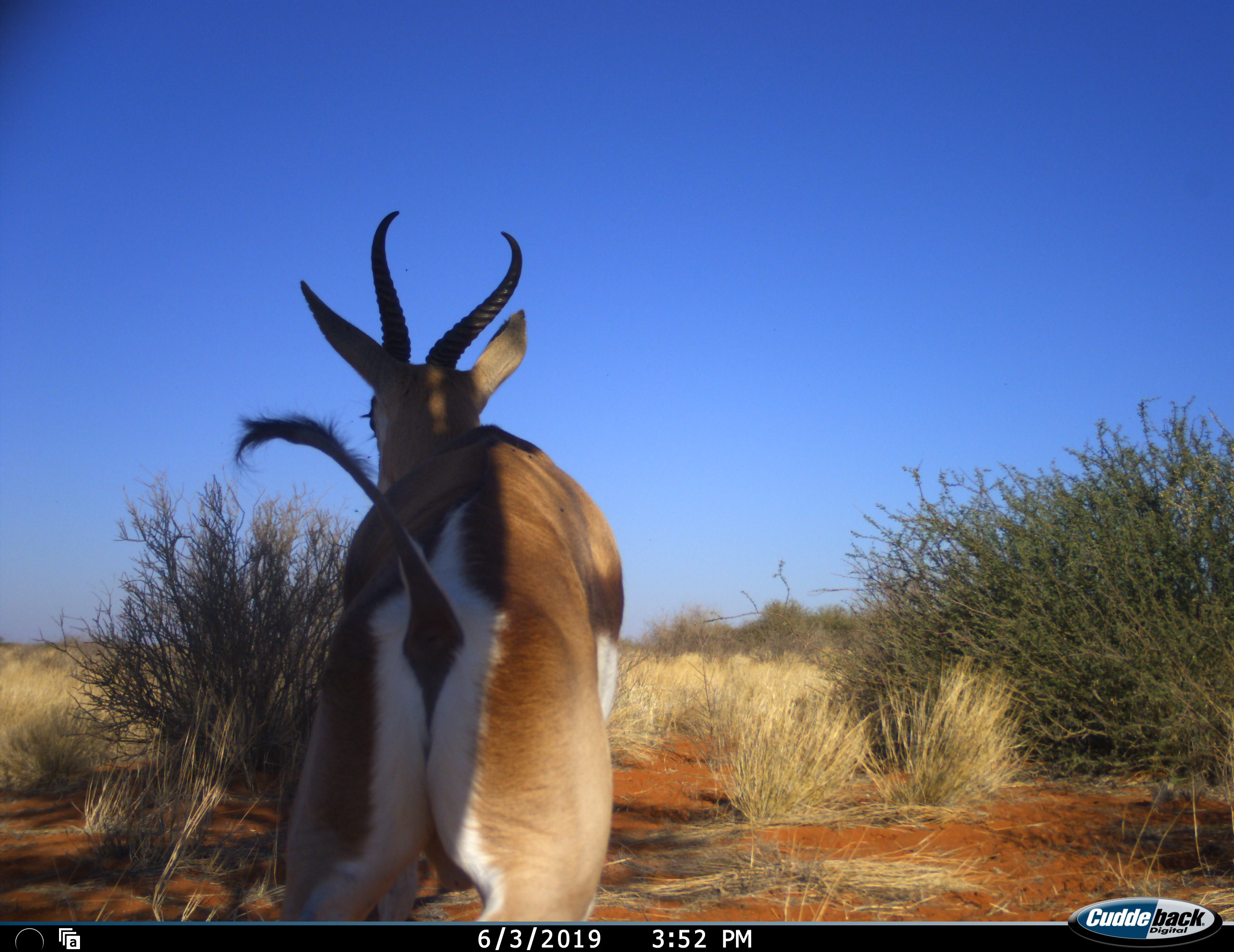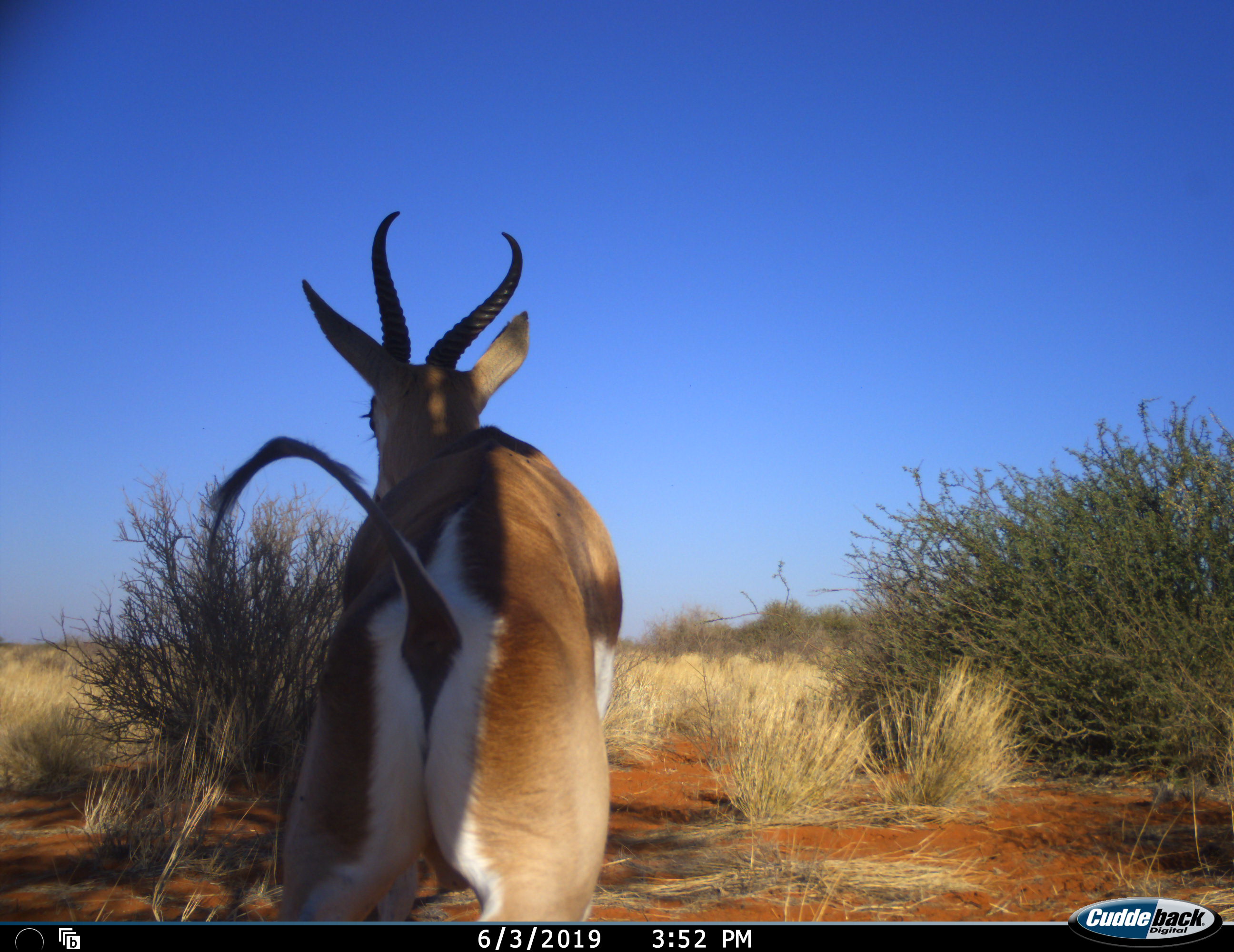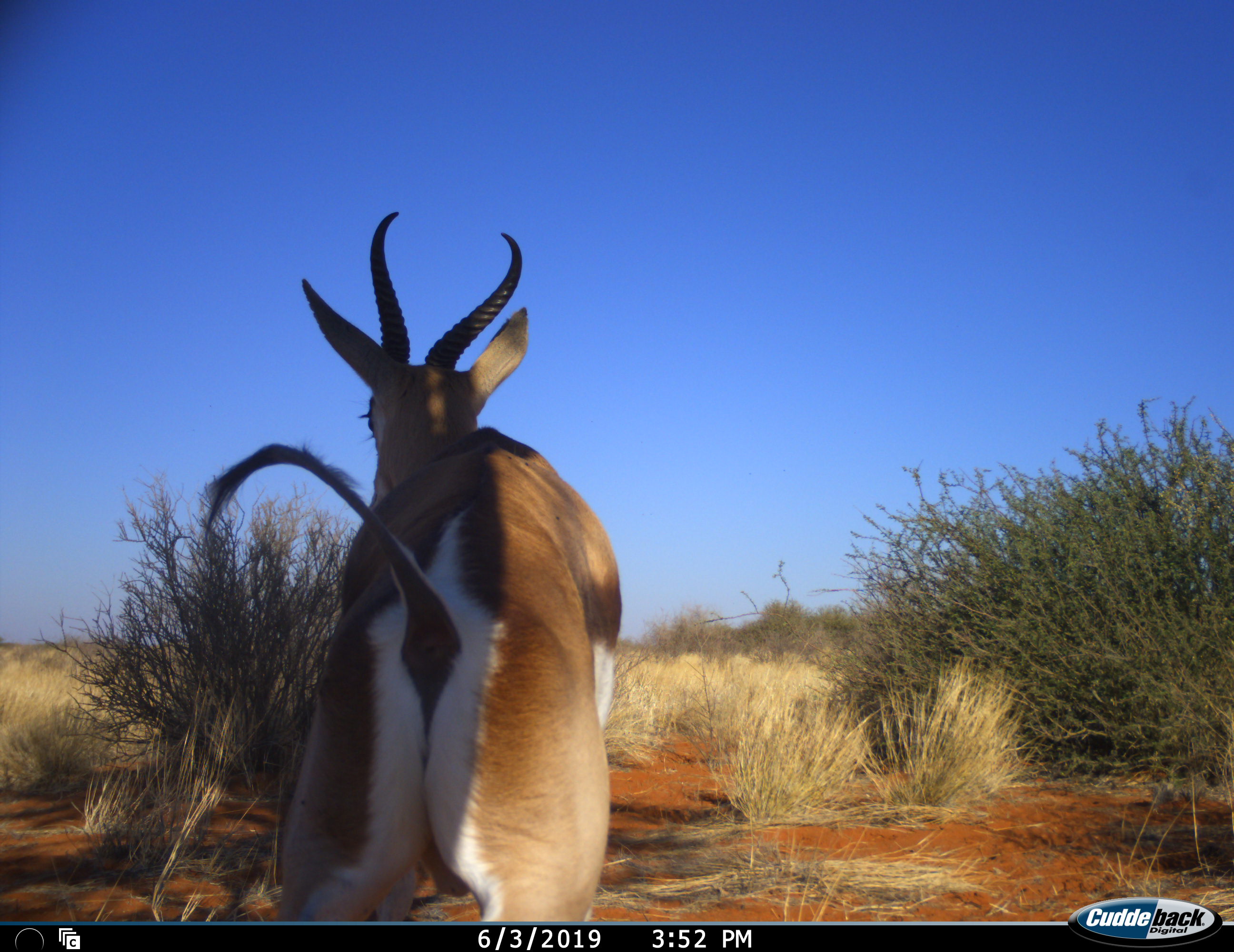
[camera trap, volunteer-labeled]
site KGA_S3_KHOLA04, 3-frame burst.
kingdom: Animalia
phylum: Chordata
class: Mammalia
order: Artiodactyla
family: Bovidae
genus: Antidorcas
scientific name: Antidorcas marsupialis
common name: springbok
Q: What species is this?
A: Springbok (Antidorcas marsupialis).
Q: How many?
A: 1.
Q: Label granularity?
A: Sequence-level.